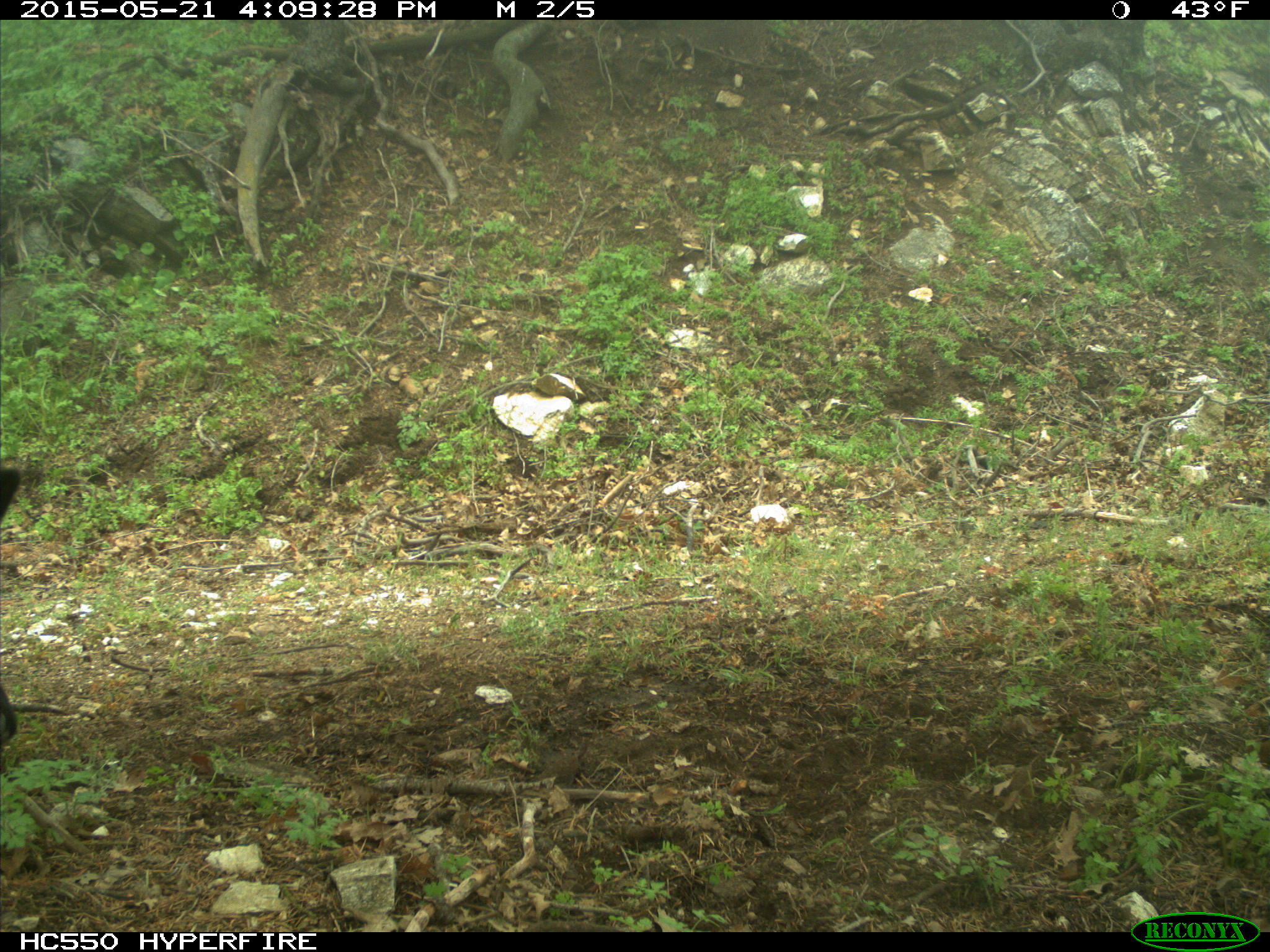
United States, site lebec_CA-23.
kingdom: Animalia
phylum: Chordata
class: Mammalia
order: Artiodactyla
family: Bovidae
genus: Bos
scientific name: Bos taurus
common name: domestic cow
Bos taurus (domestic cow).